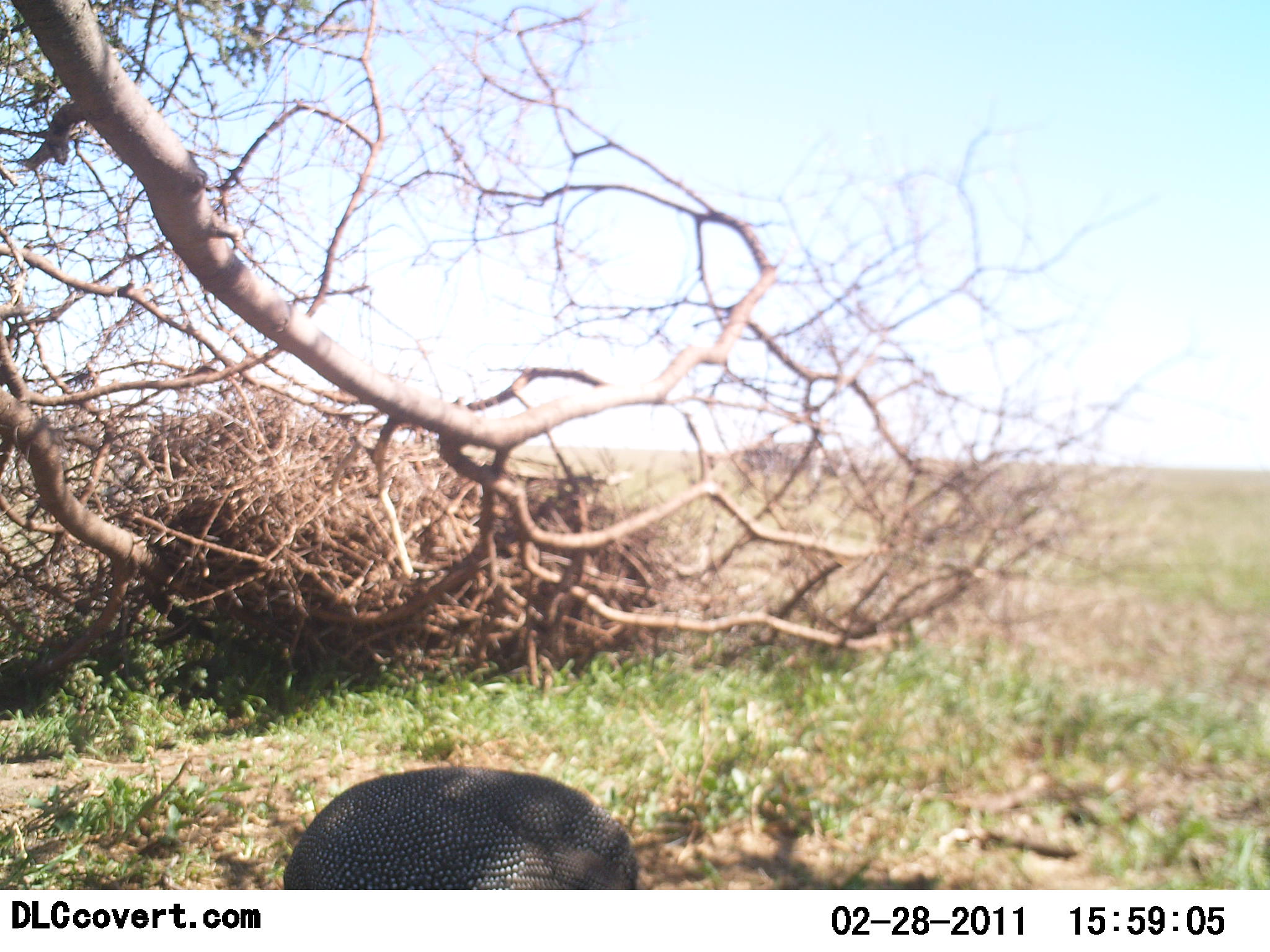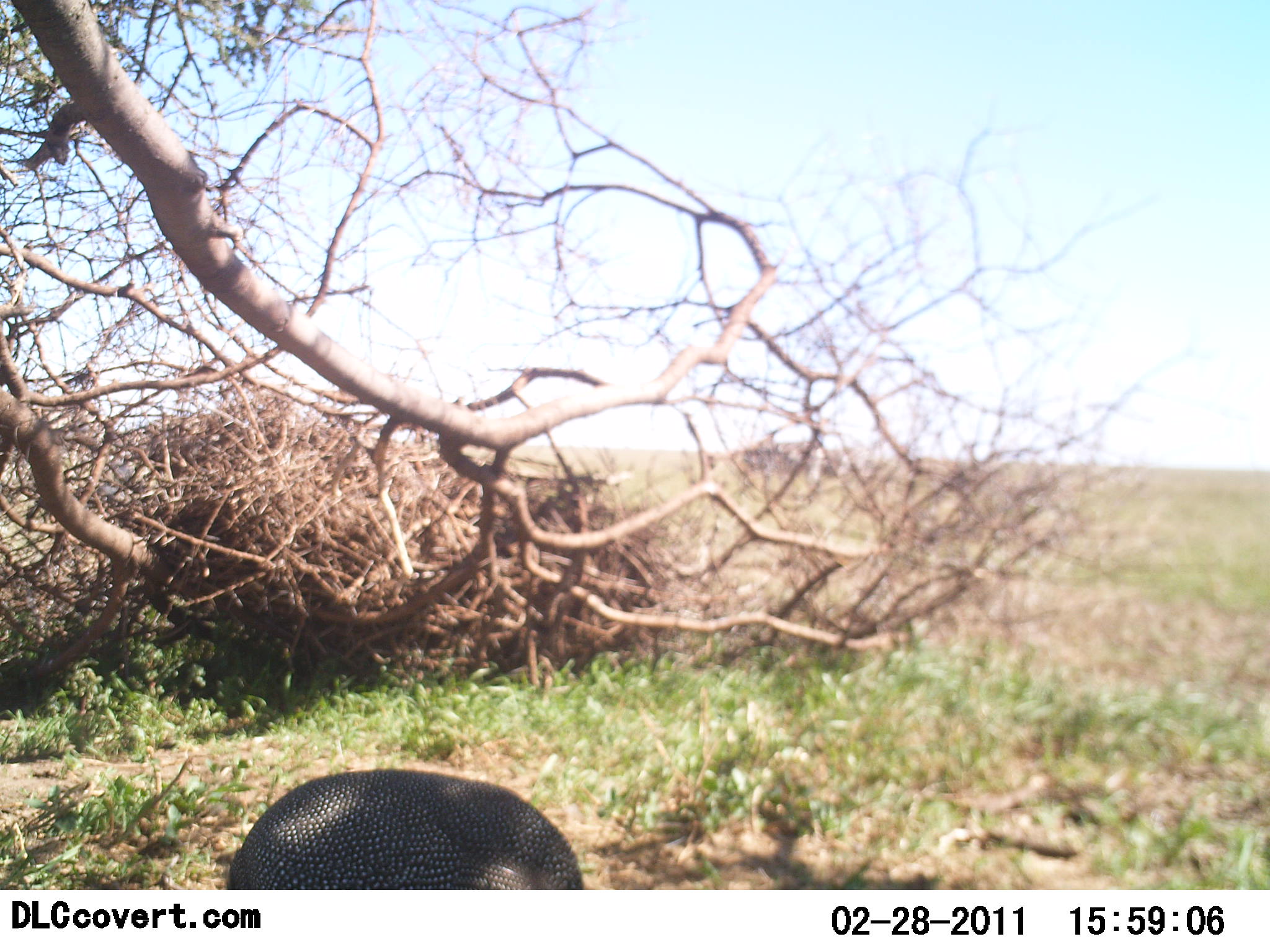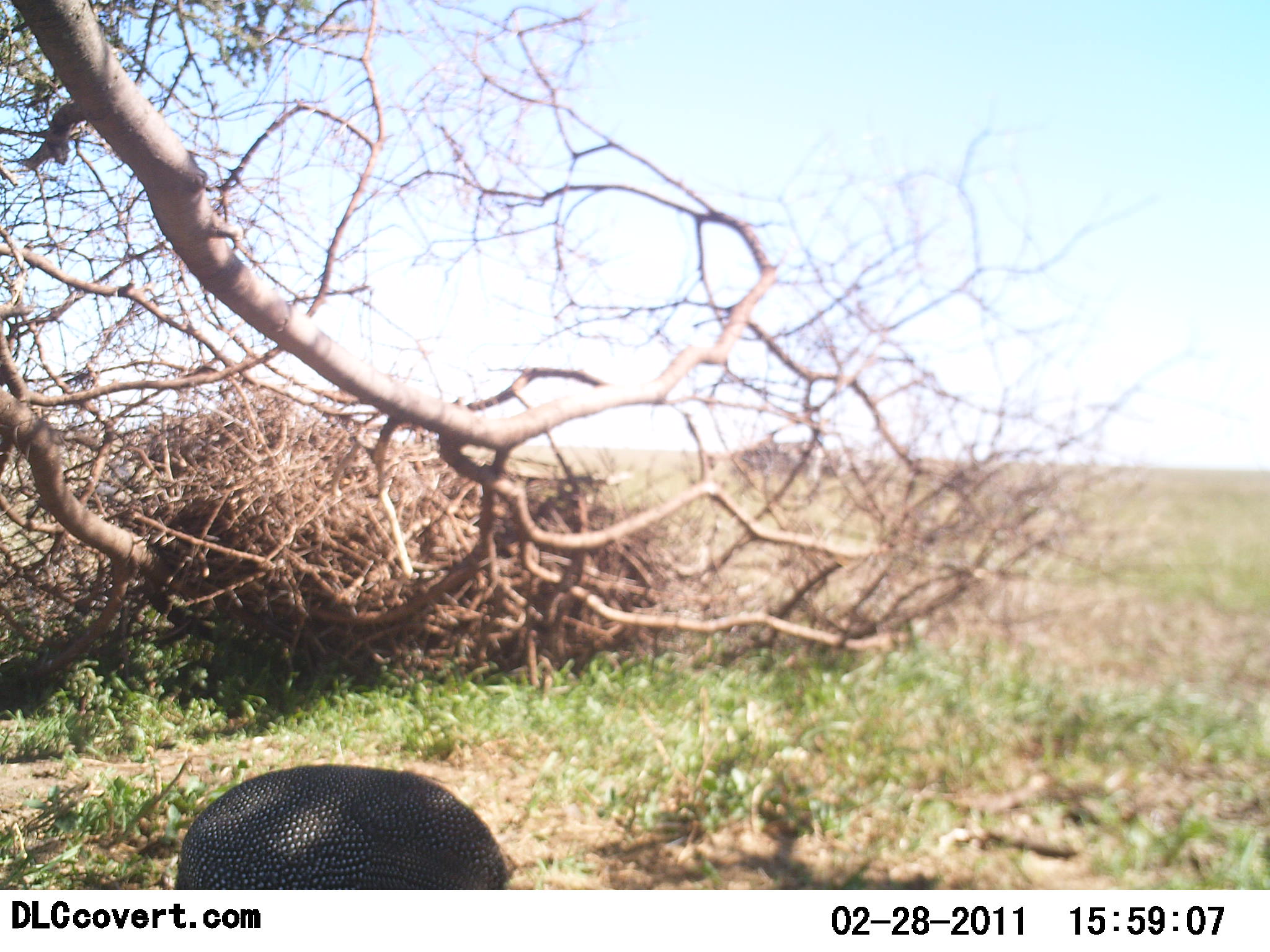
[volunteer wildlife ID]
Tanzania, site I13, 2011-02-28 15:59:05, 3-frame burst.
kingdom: Animalia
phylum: Chordata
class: Aves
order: Galliformes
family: Numididae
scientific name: Numididae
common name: guinea fowl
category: guineafowl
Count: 1.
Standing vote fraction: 21%.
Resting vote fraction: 0%.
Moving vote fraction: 29%.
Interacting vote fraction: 0%.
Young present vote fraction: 0%.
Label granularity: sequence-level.